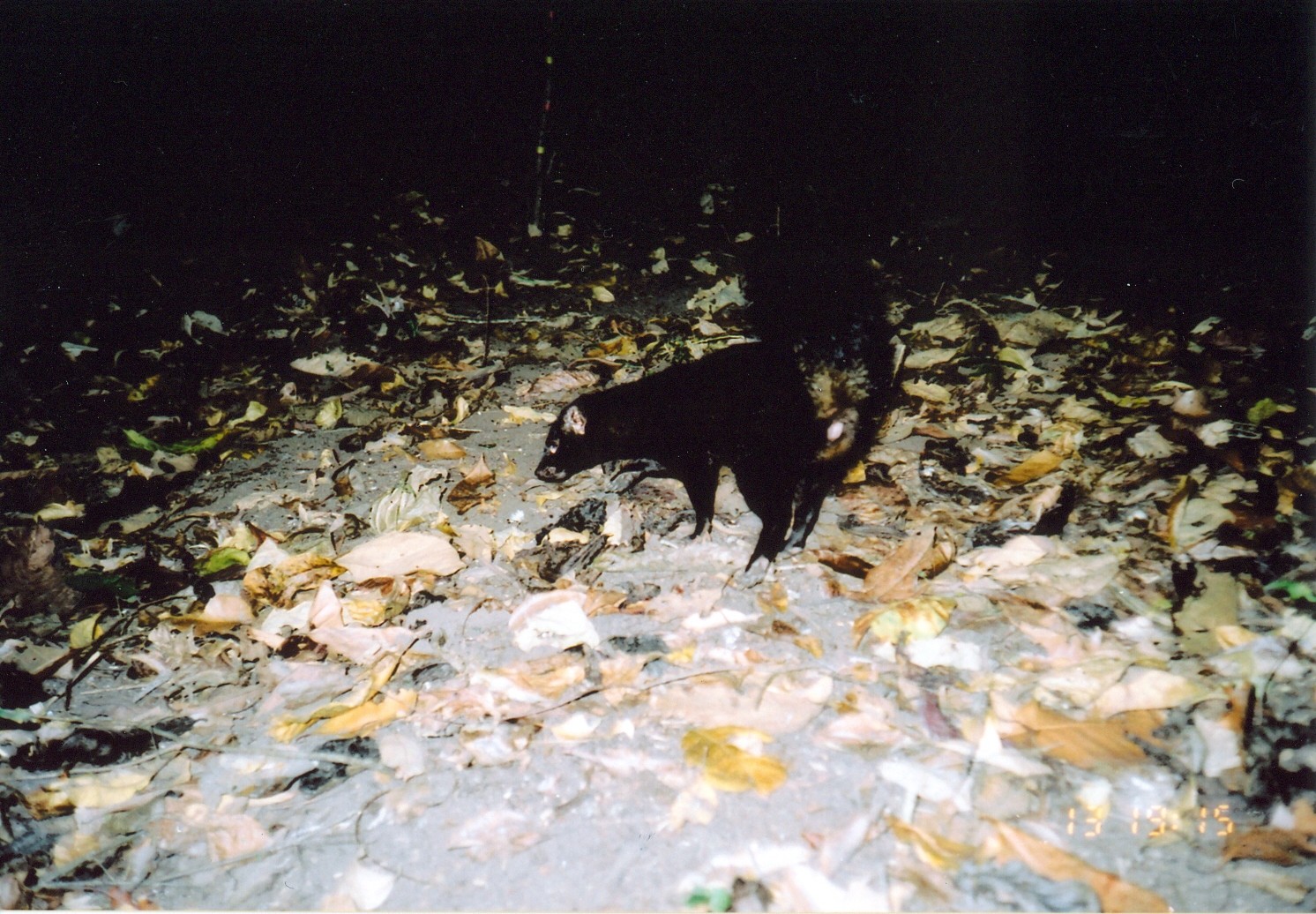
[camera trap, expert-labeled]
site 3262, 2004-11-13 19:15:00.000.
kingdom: Animalia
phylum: Chordata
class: Mammalia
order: Carnivora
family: Herpestidae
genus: Bdeogale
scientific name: Bdeogale crassicauda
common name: bushy-tailed mongoose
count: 1